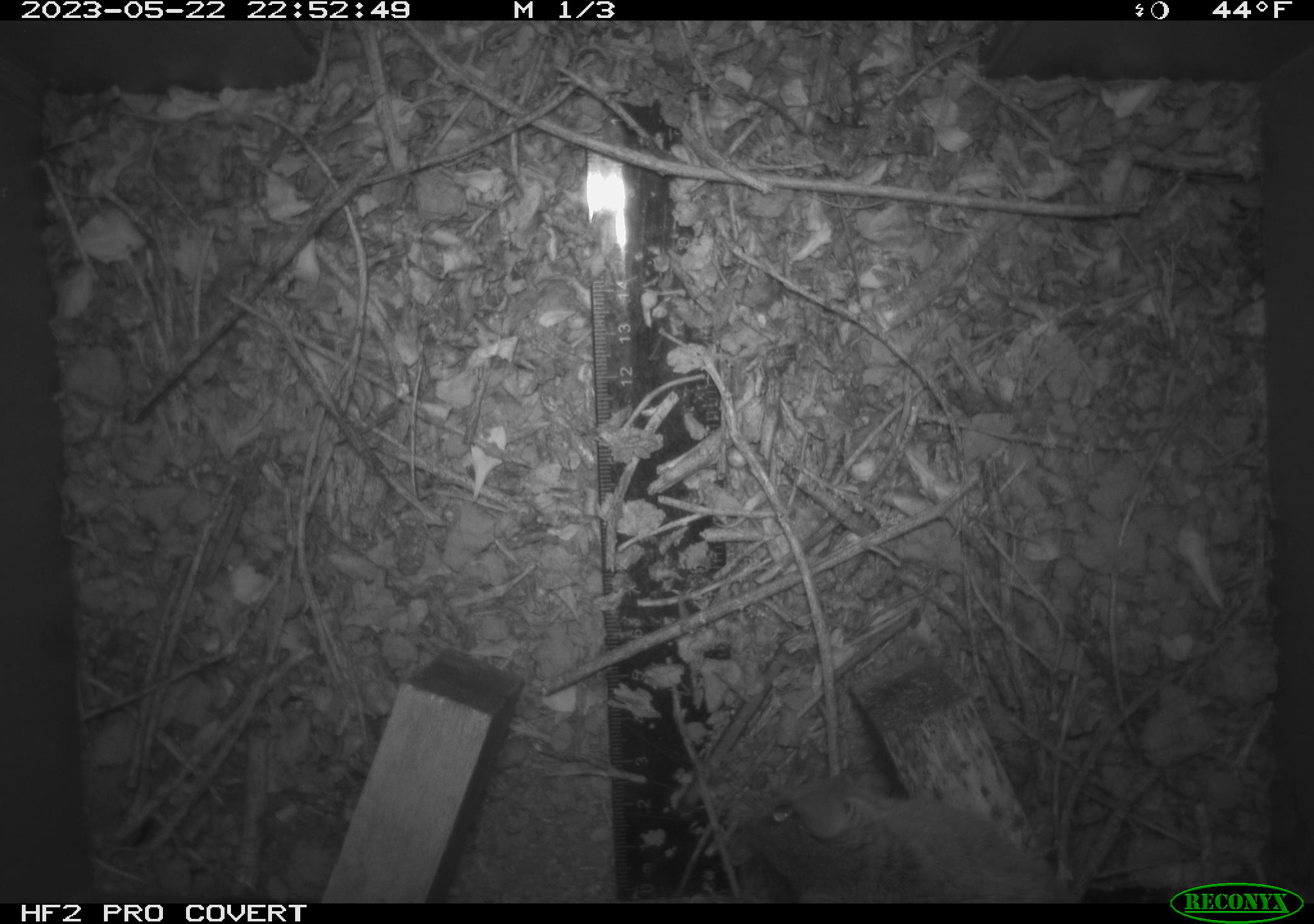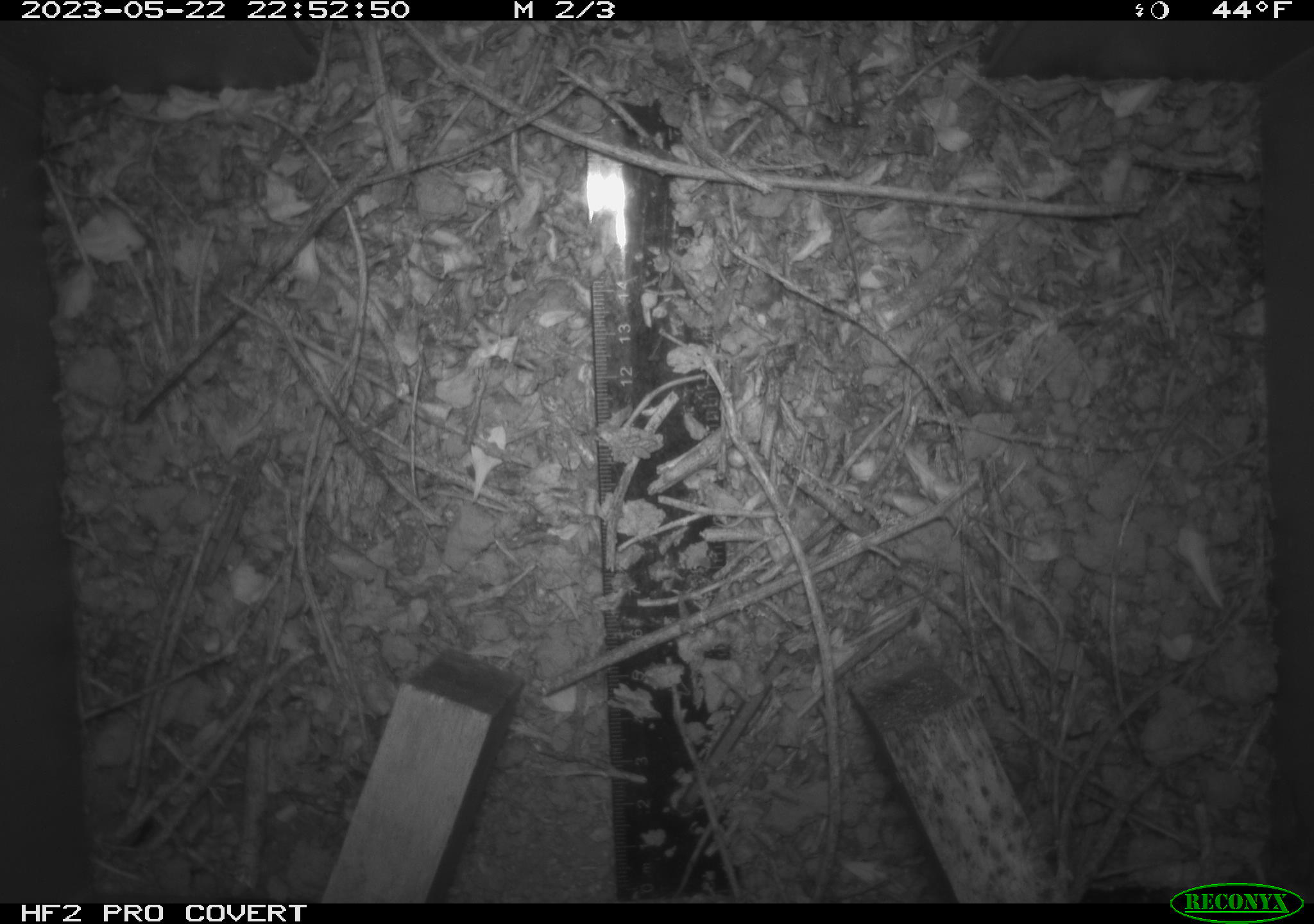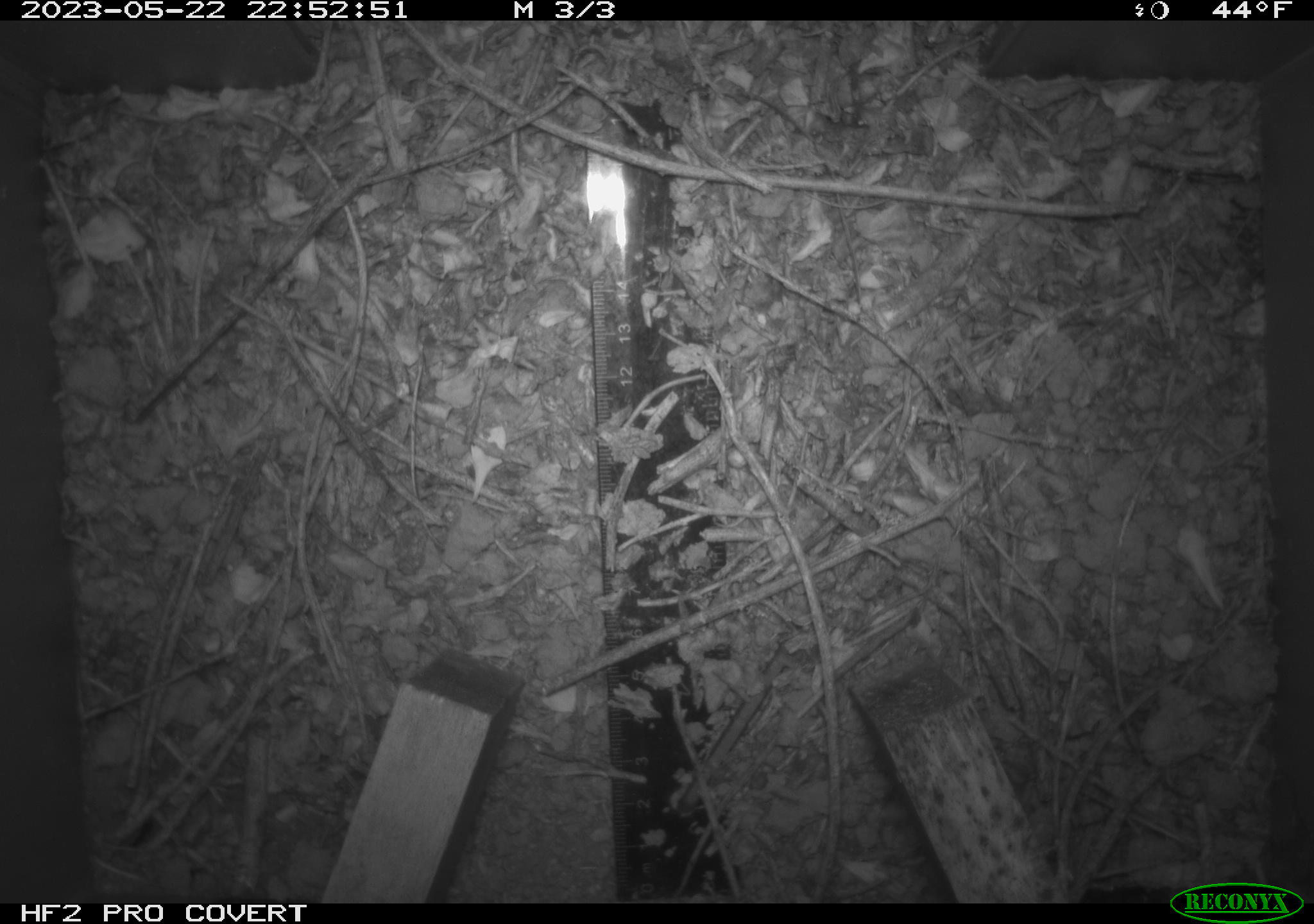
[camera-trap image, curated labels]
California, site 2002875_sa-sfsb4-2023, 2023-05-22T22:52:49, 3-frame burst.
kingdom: Animalia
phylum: Chordata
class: Mammalia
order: Rodentia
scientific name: Rodentia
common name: mouse species